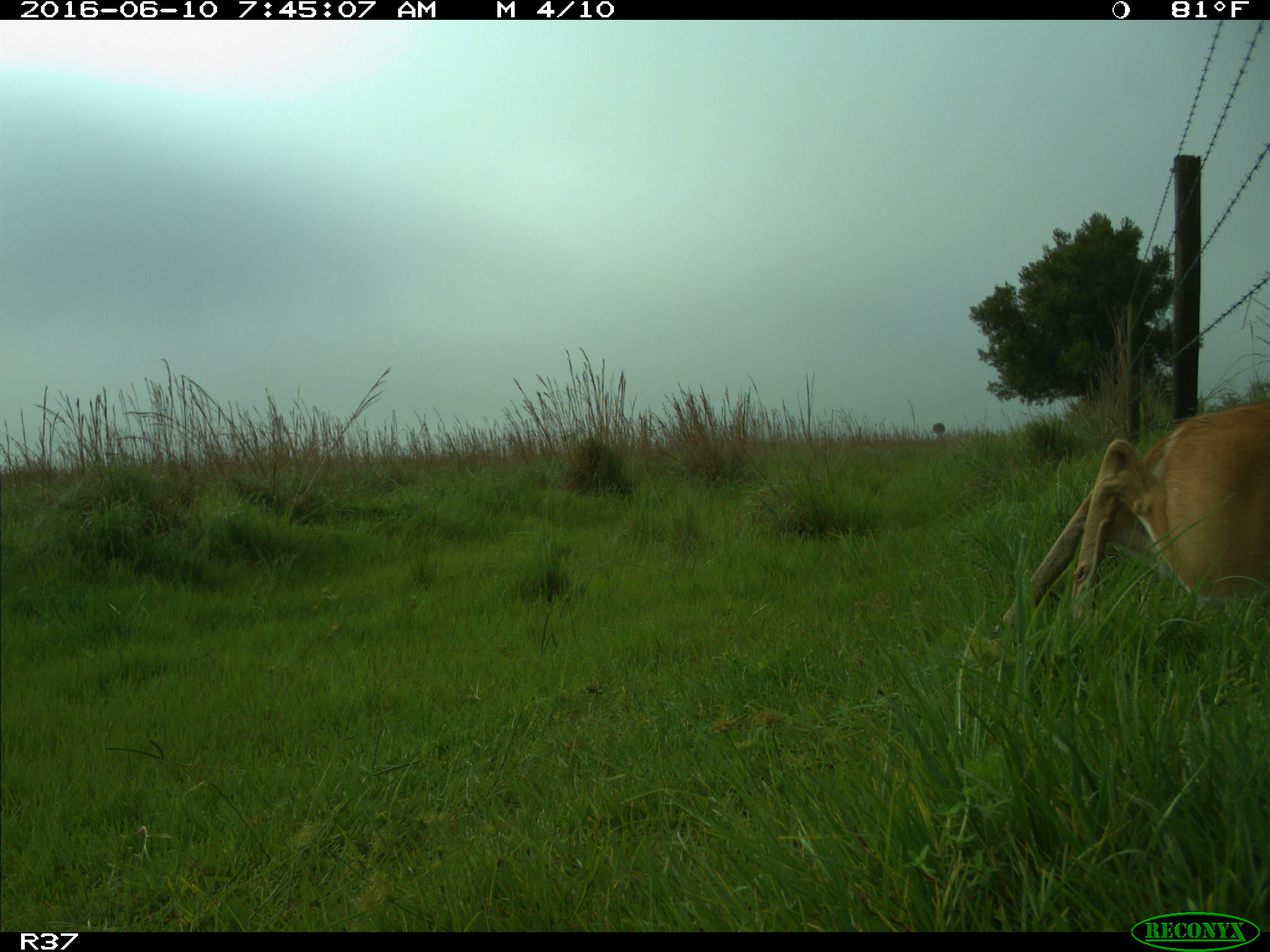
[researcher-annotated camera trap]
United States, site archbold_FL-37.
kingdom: Animalia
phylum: Chordata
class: Mammalia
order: Artiodactyla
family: Cervidae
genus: Odocoileus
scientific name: Odocoileus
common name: deer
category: unidentified deer